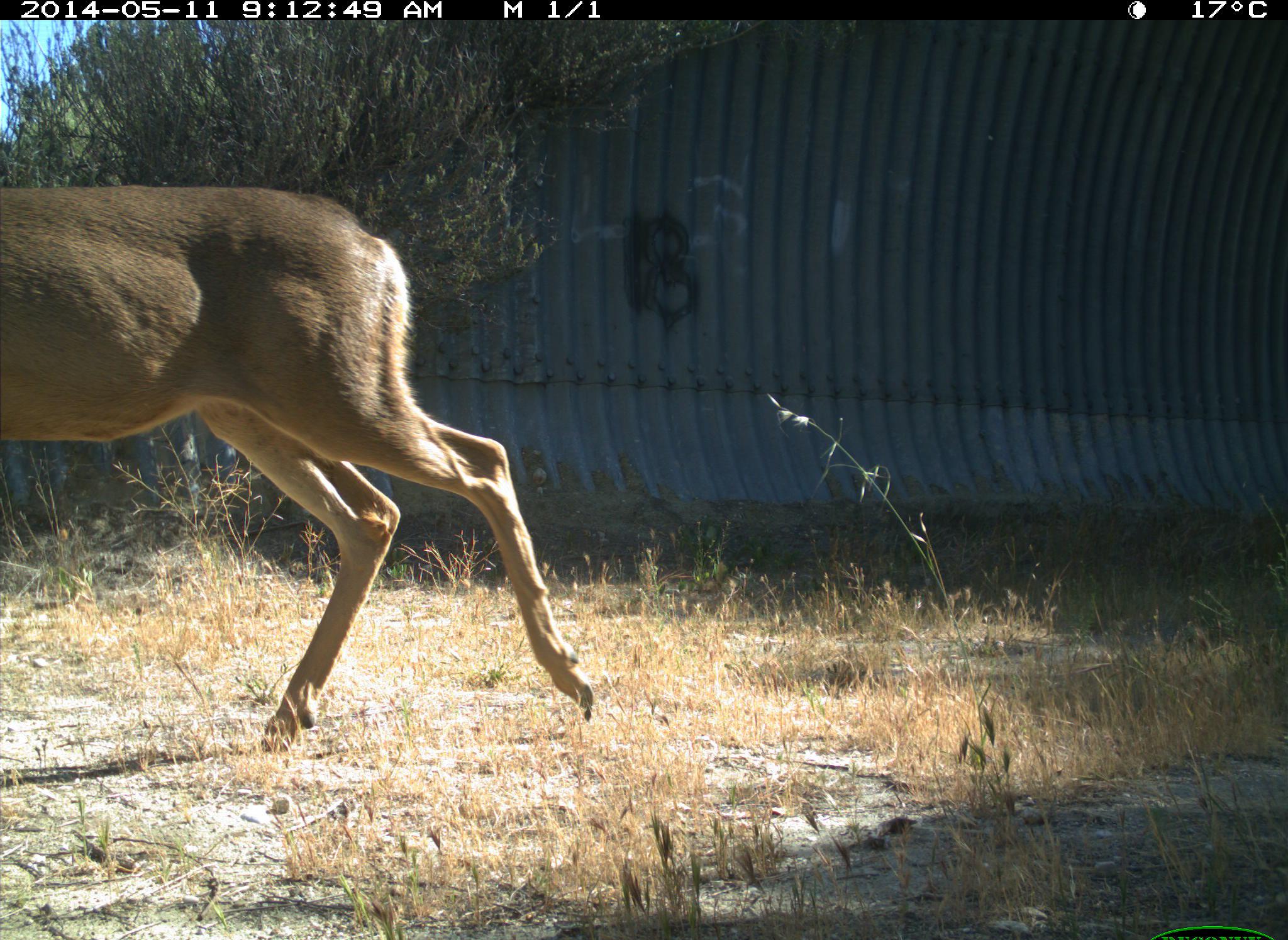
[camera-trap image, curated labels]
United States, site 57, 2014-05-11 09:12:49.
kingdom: Animalia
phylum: Chordata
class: Mammalia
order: Artiodactyla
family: Cervidae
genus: Odocoileus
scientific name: Odocoileus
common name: deer